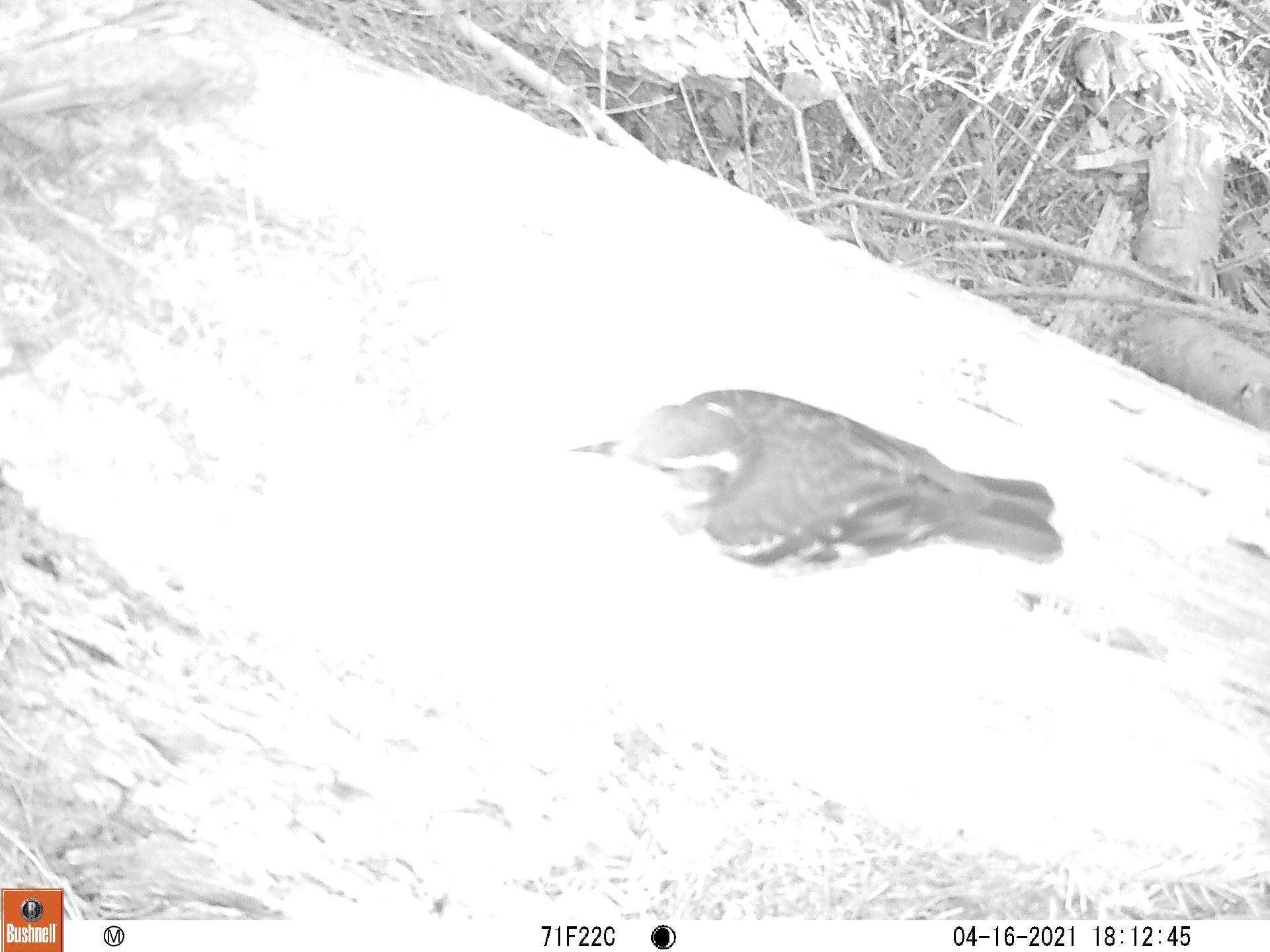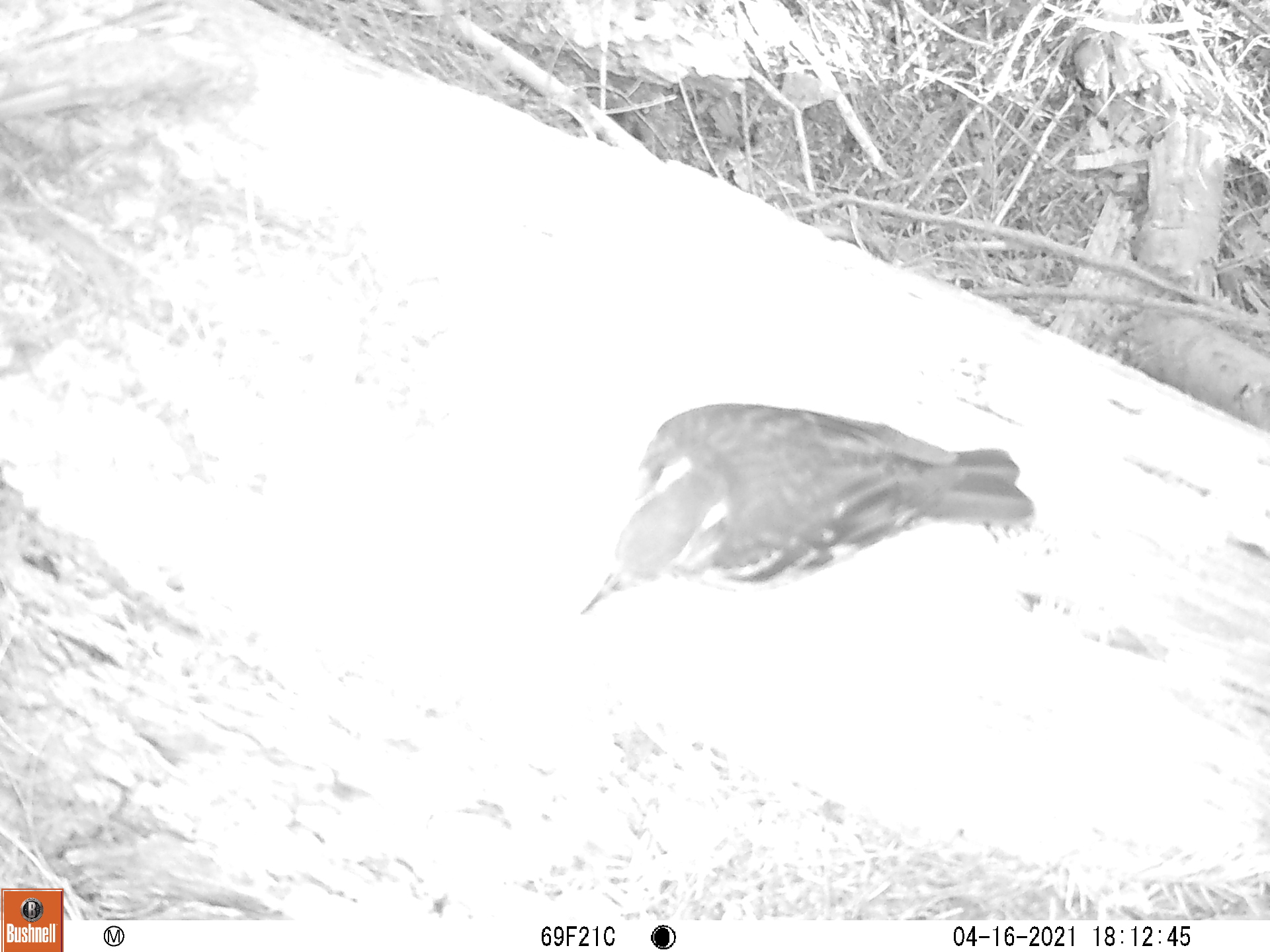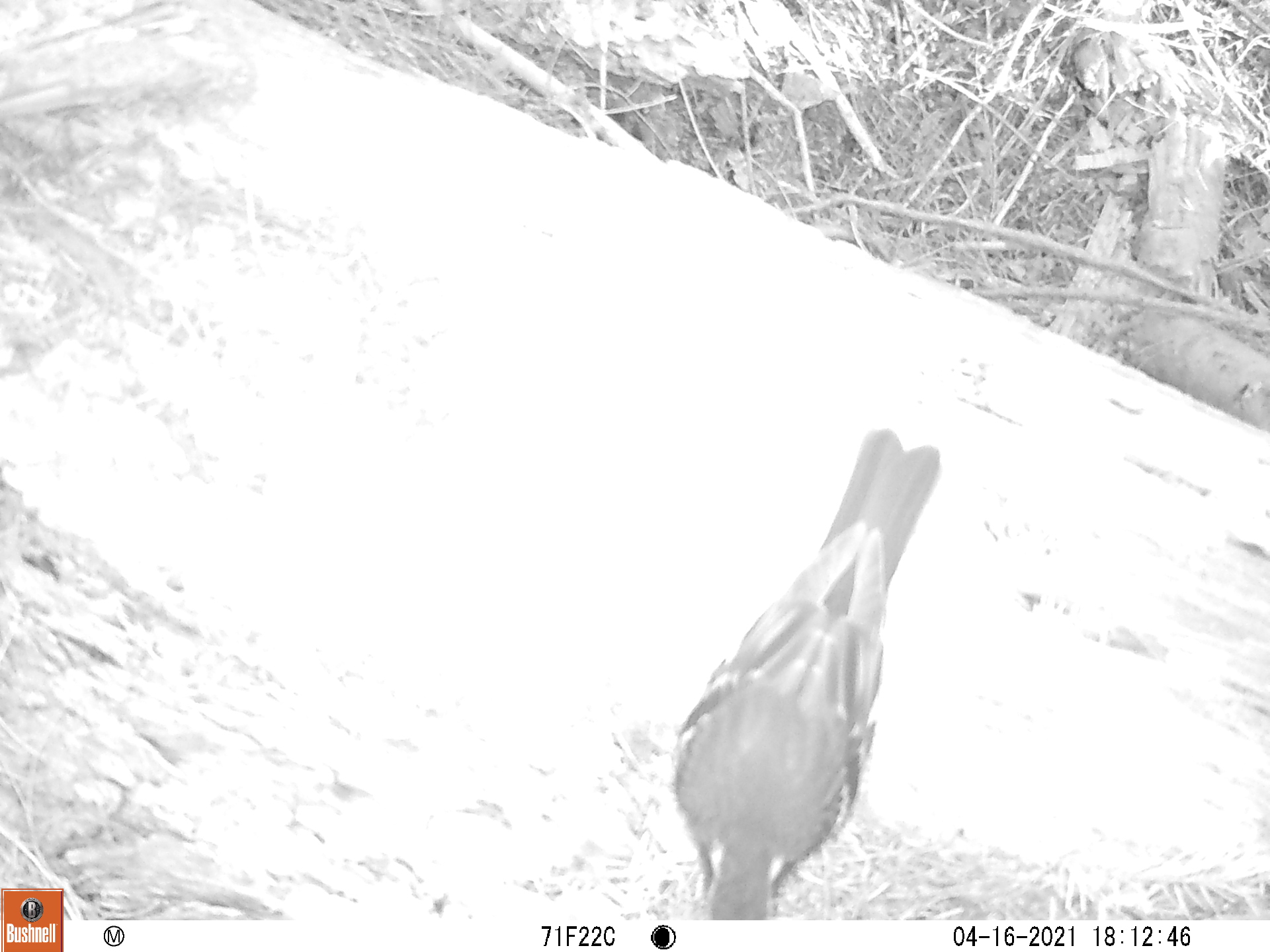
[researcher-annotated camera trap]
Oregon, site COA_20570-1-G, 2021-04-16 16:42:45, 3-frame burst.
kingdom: Animalia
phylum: Chordata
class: Aves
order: Passeriformes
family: Turdidae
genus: Ixoreus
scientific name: Ixoreus naevius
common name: varied thrush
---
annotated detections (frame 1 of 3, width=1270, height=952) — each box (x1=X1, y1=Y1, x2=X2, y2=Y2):
varied thrush: (x1=567, y1=373, x2=1065, y2=585)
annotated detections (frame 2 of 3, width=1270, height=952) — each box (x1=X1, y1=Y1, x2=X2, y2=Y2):
varied thrush: (x1=581, y1=392, x2=1044, y2=625)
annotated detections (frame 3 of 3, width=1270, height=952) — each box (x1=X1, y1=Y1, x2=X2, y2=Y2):
varied thrush: (x1=666, y1=428, x2=943, y2=914)